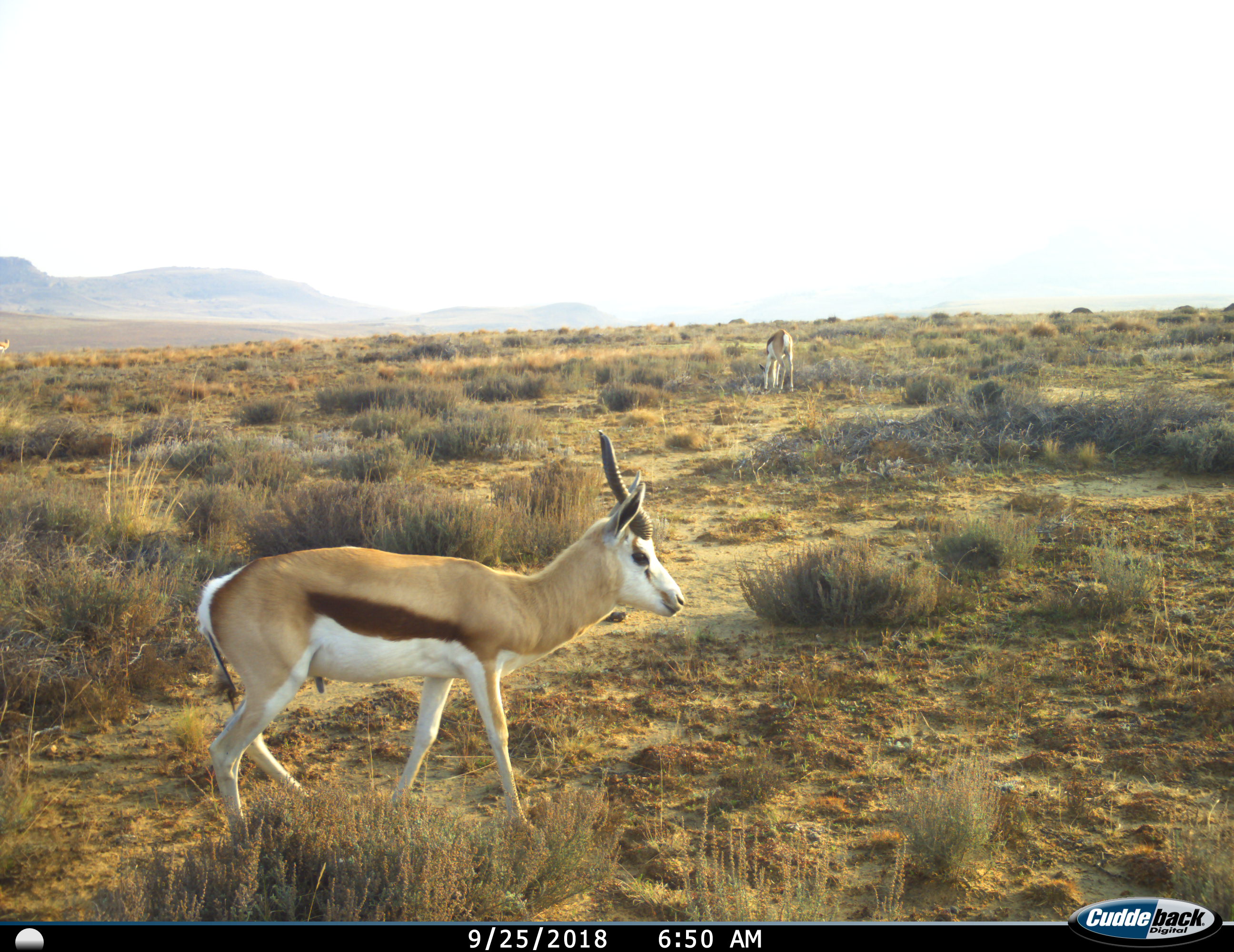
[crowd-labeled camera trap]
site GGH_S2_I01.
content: unidentified animal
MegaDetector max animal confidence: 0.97